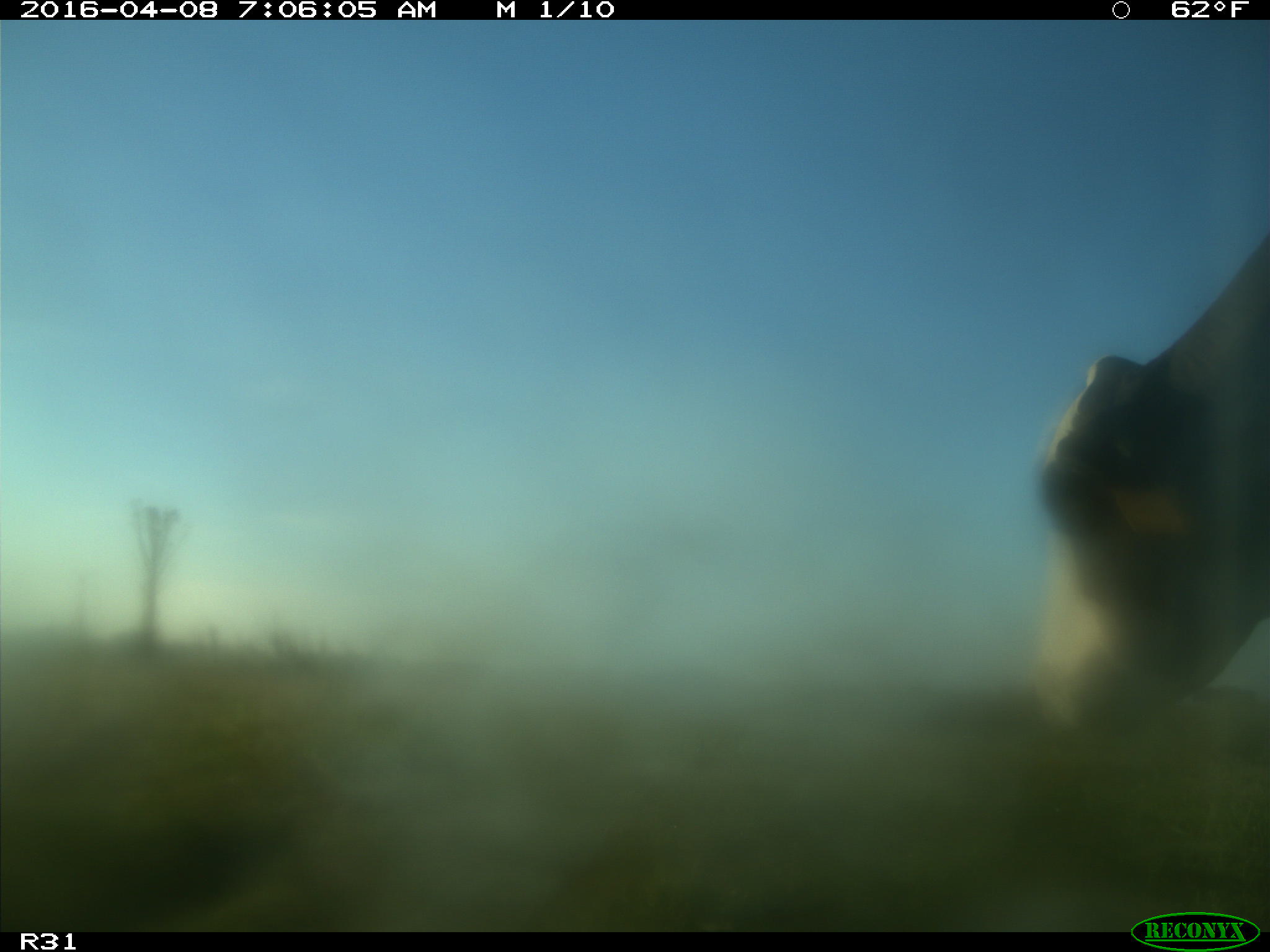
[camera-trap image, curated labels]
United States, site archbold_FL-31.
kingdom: Animalia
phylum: Chordata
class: Mammalia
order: Artiodactyla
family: Bovidae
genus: Bos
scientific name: Bos taurus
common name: domestic cow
Bos taurus (domestic cow).